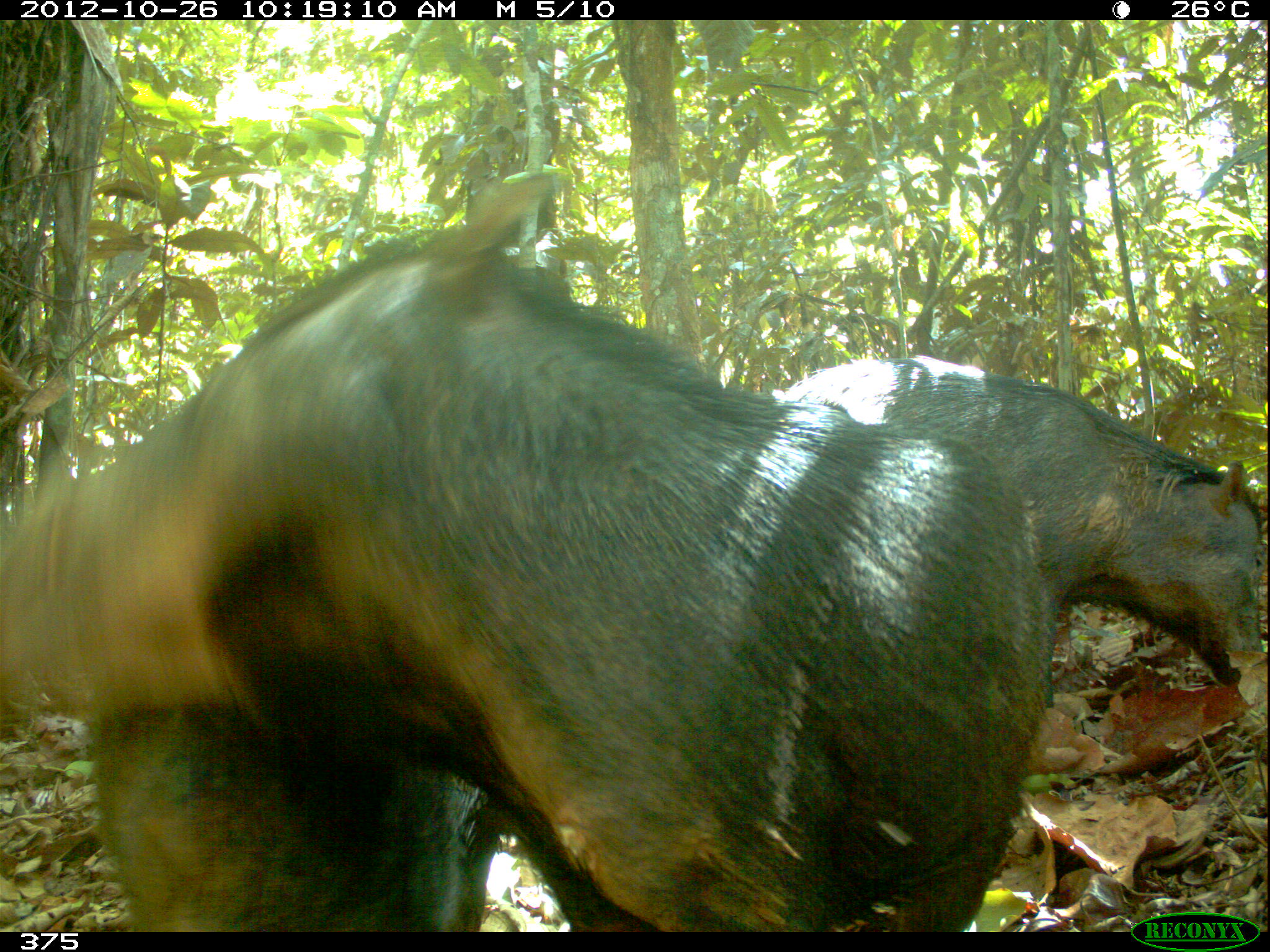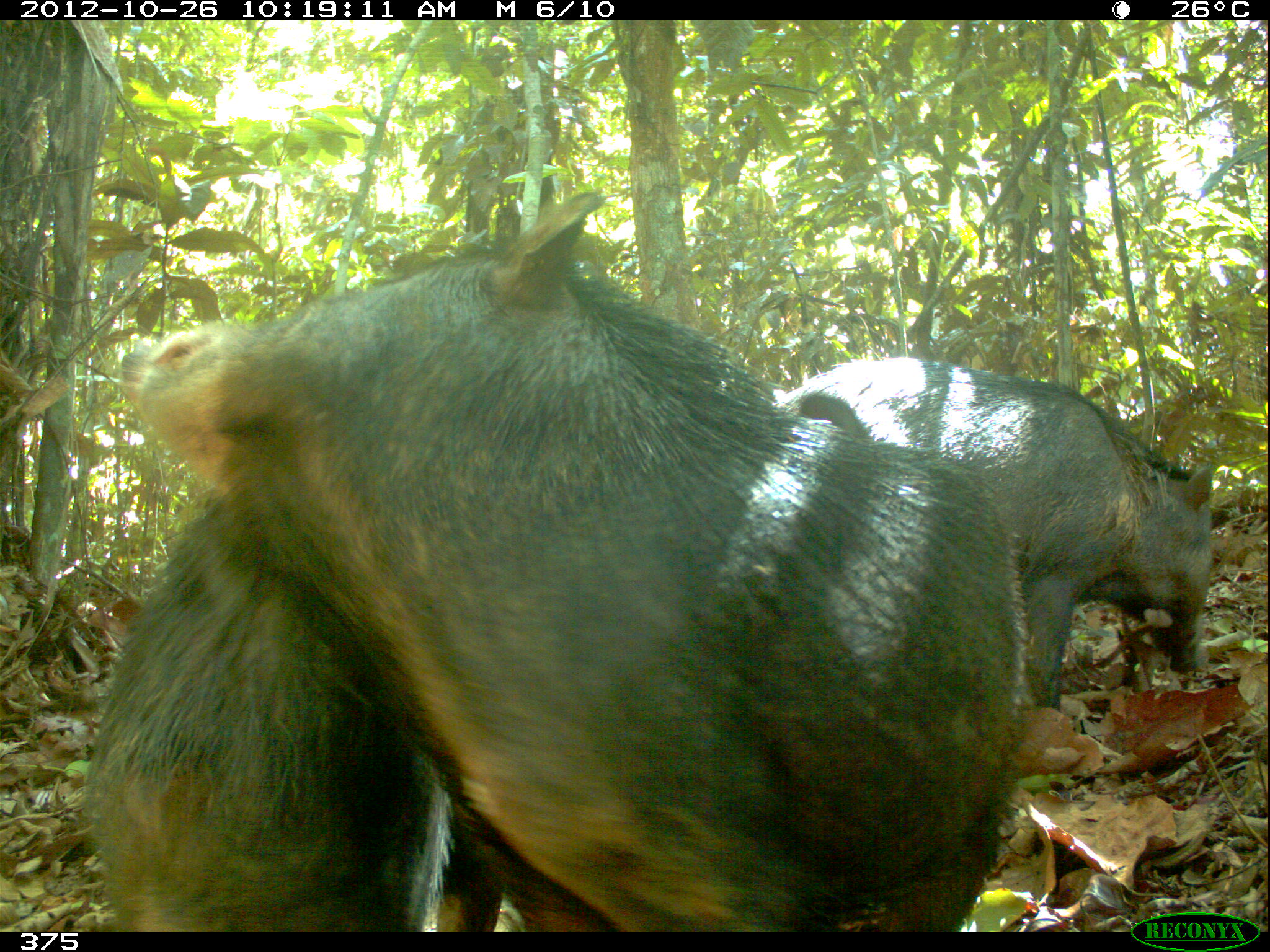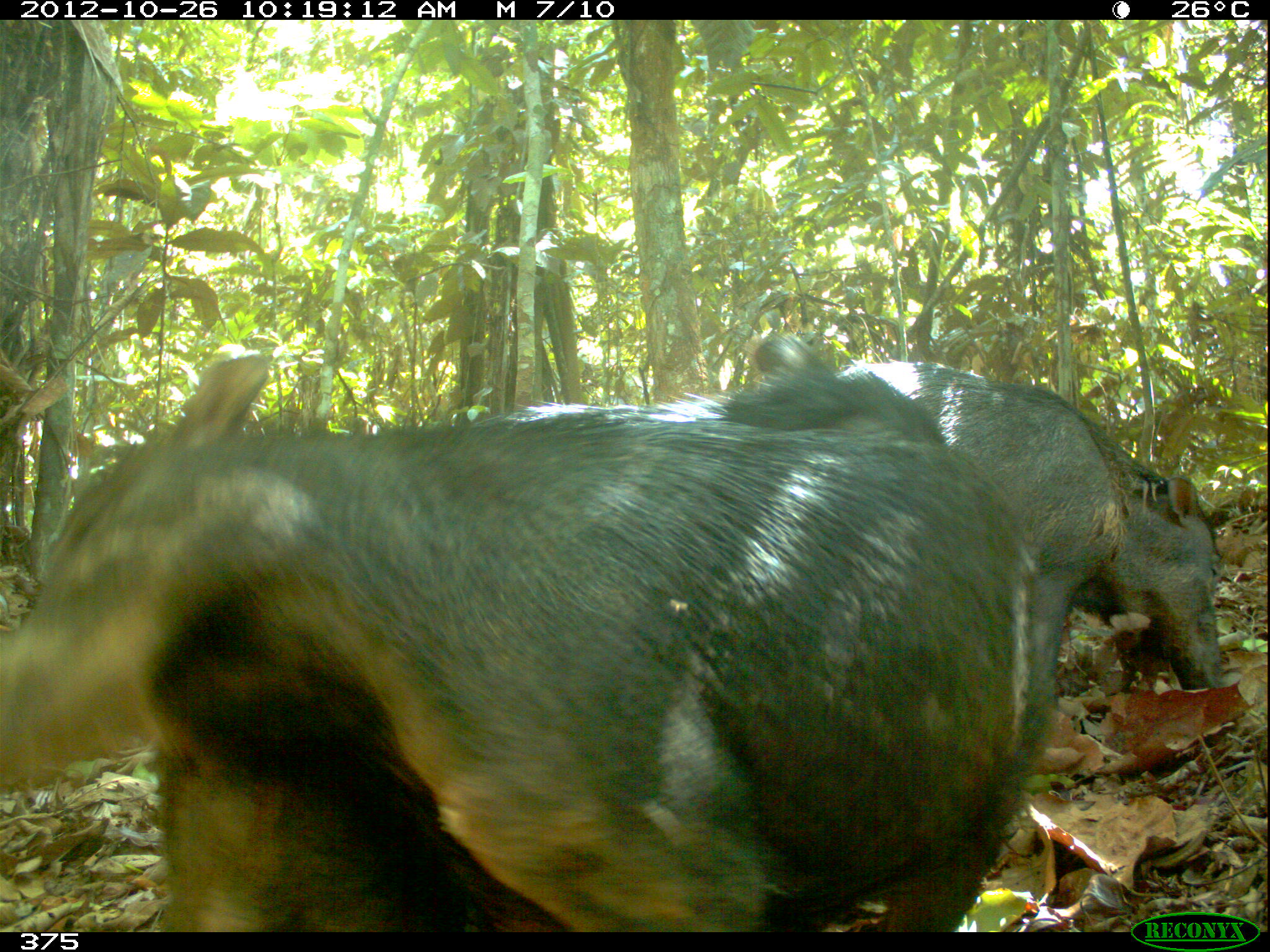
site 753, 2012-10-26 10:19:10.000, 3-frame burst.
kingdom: Animalia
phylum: Chordata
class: Mammalia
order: Artiodactyla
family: Tayassuidae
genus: Tayassu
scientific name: Tayassu pecari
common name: white-lipped peccary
Tayassu pecari (white-lipped peccary).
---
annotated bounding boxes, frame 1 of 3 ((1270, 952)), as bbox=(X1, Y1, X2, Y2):
tayassu pecari: bbox=(2, 168, 1053, 932); bbox=(765, 355, 1264, 678); bbox=(76, 704, 504, 933)